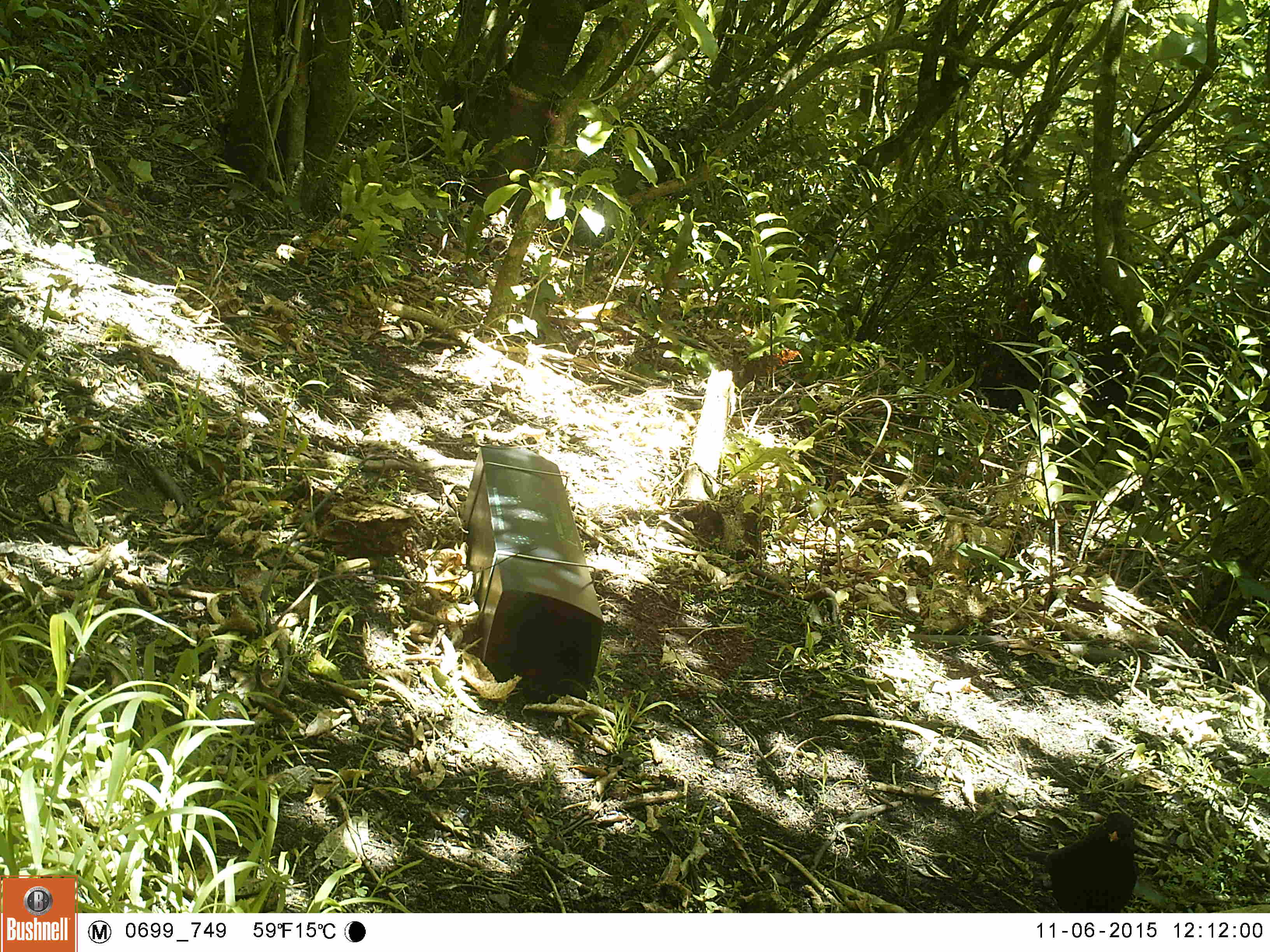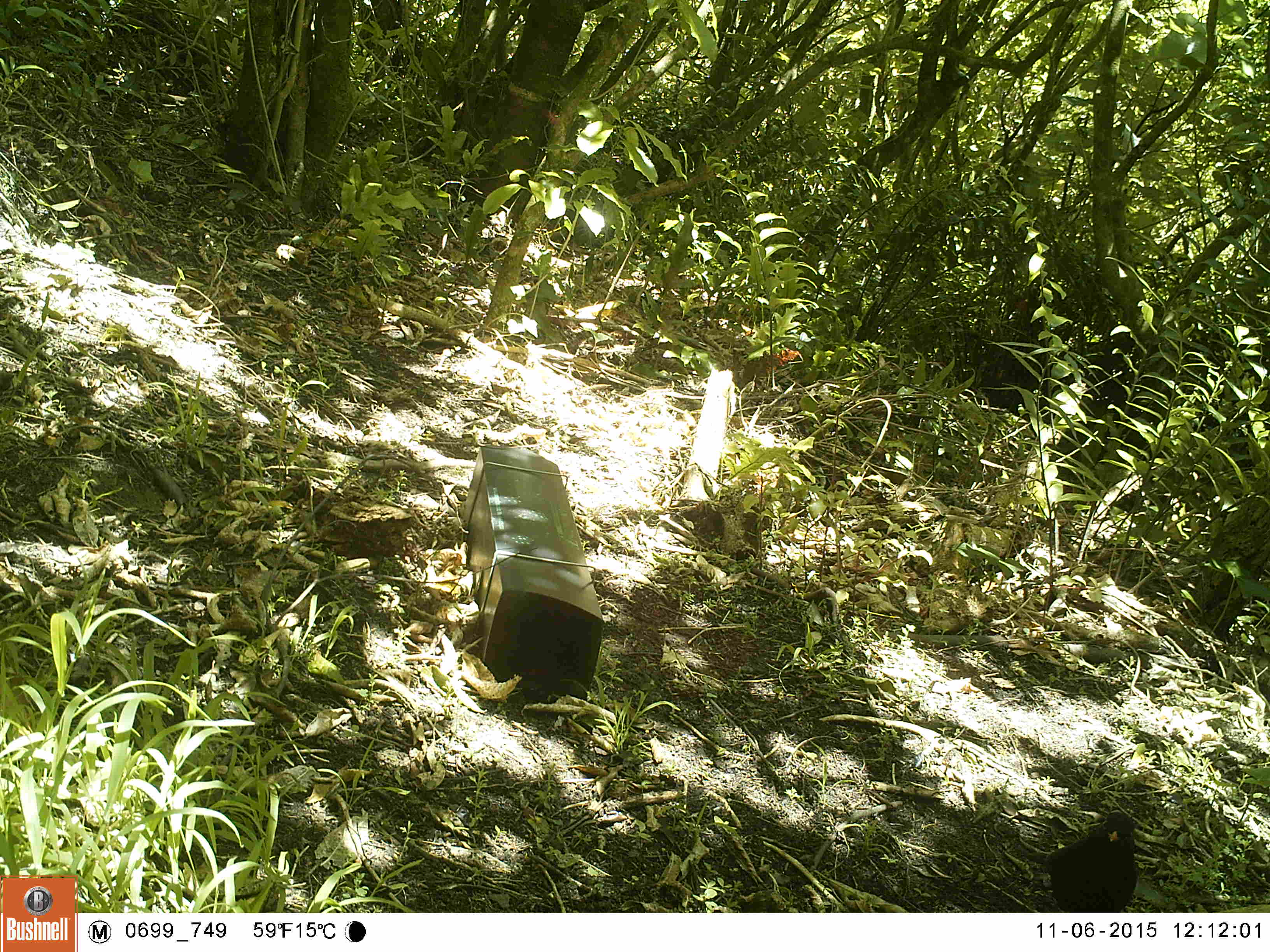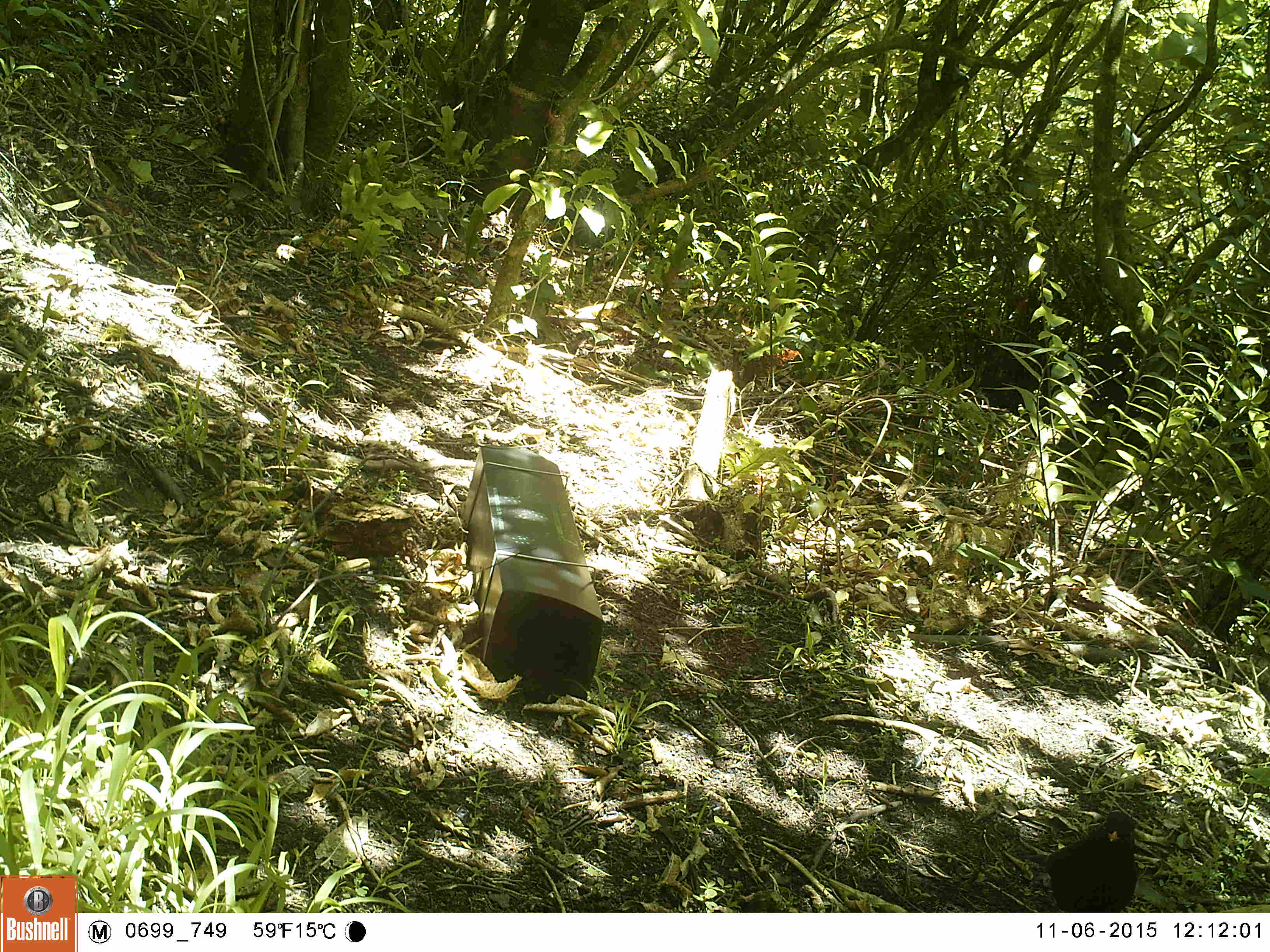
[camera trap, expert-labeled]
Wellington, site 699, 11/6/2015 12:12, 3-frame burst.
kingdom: Animalia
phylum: Chordata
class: Aves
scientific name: Aves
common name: bird